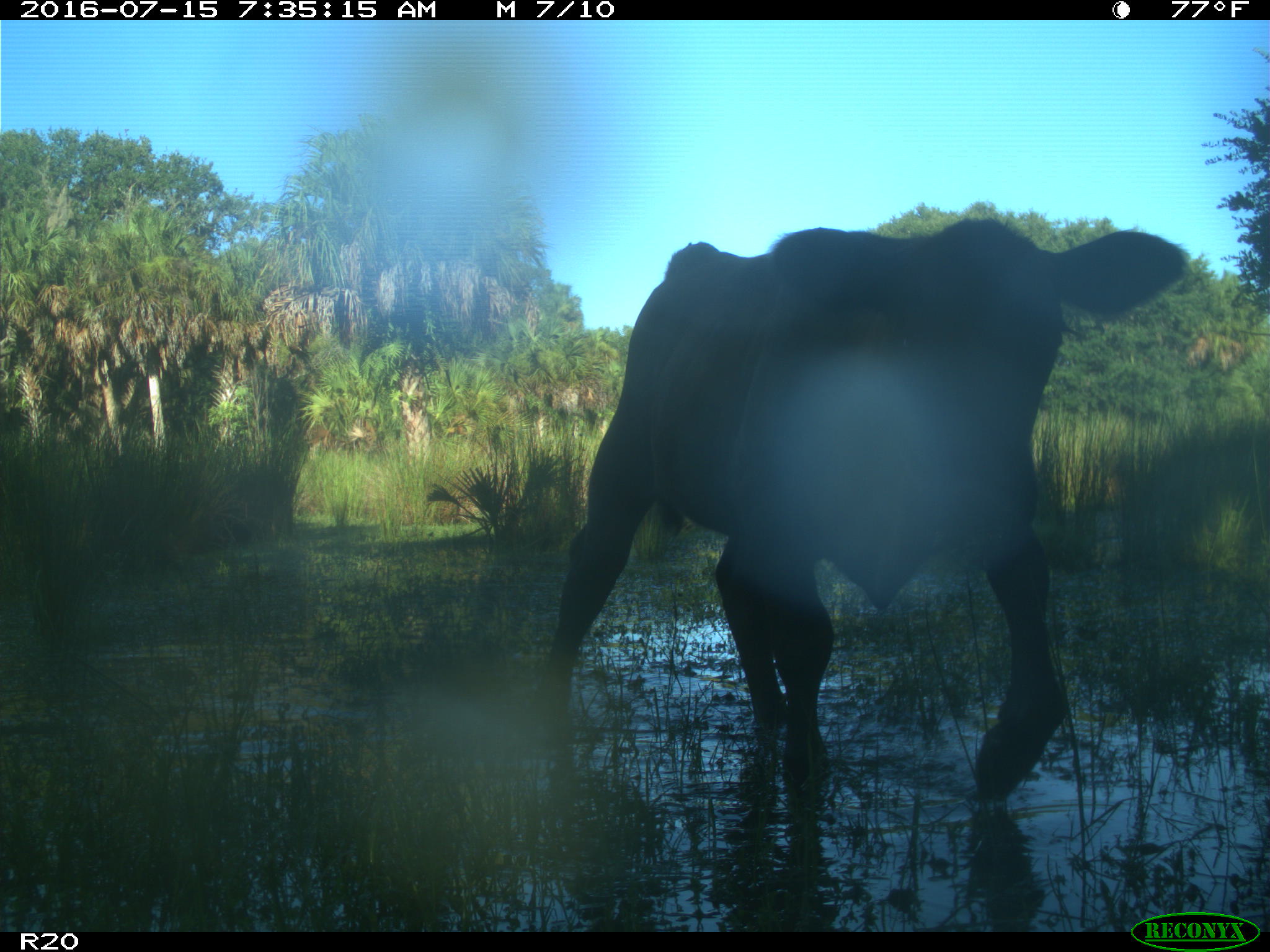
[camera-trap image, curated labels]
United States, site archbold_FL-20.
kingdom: Animalia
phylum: Chordata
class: Mammalia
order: Artiodactyla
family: Bovidae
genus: Bos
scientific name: Bos taurus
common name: domestic cow